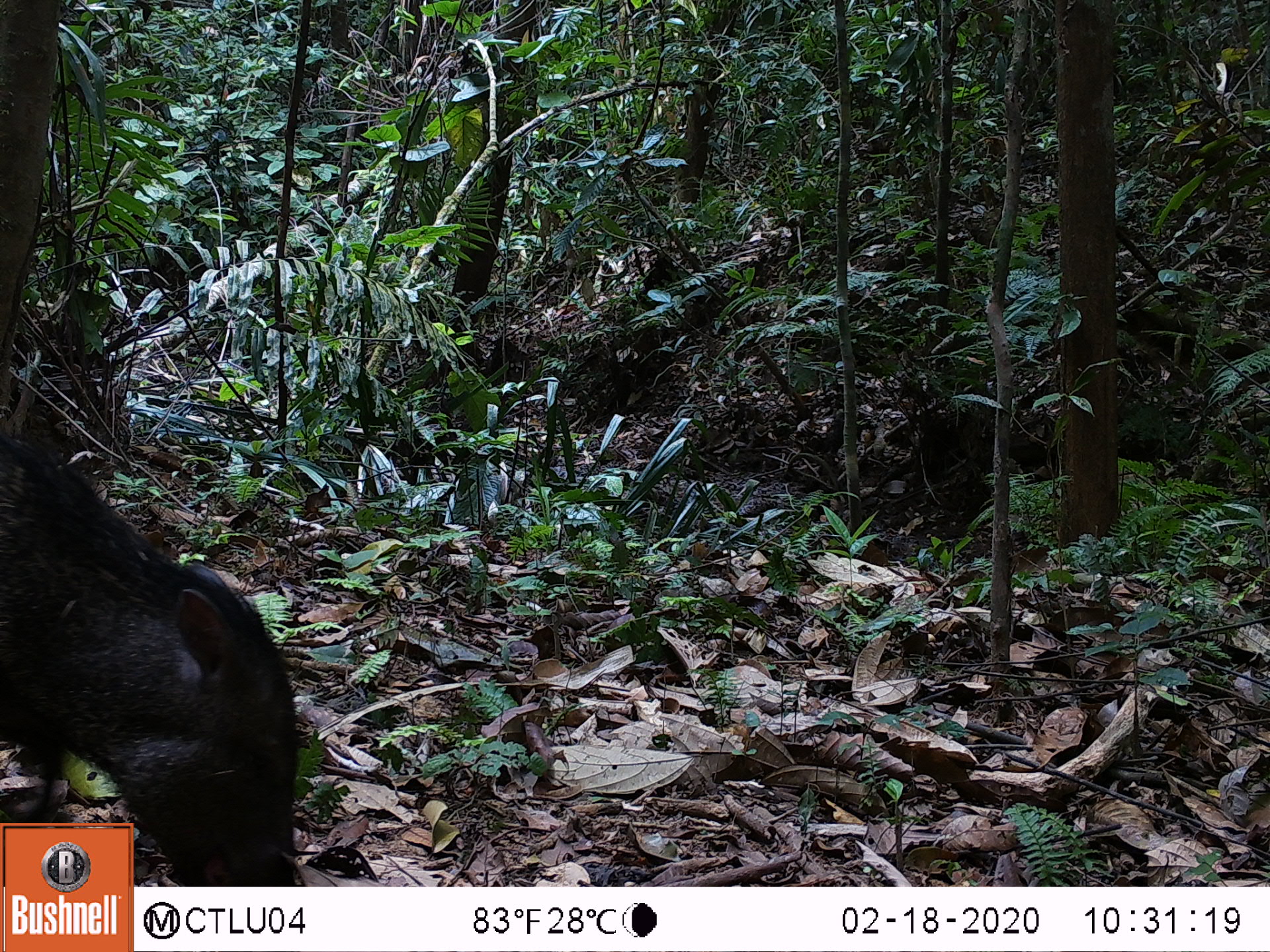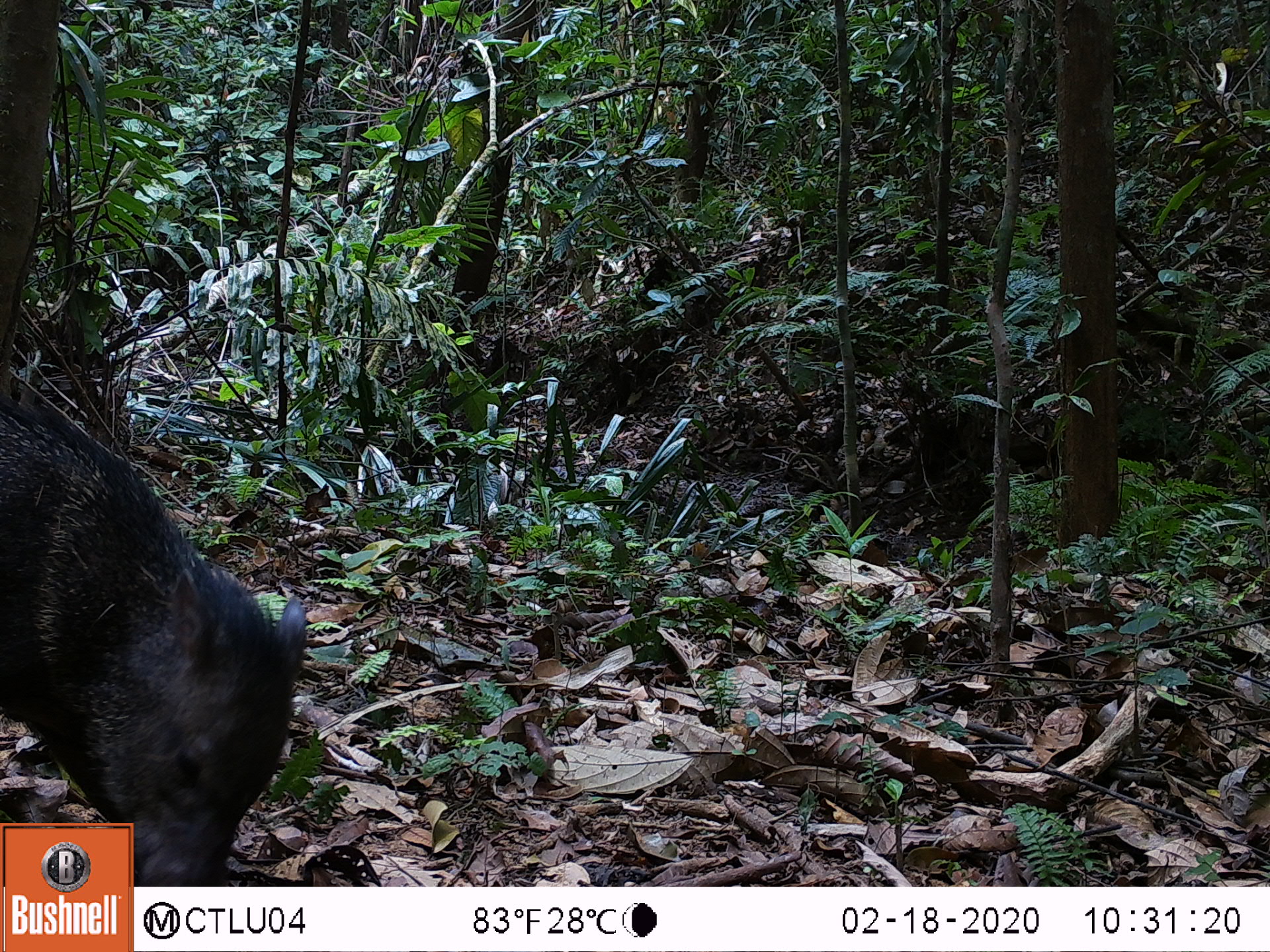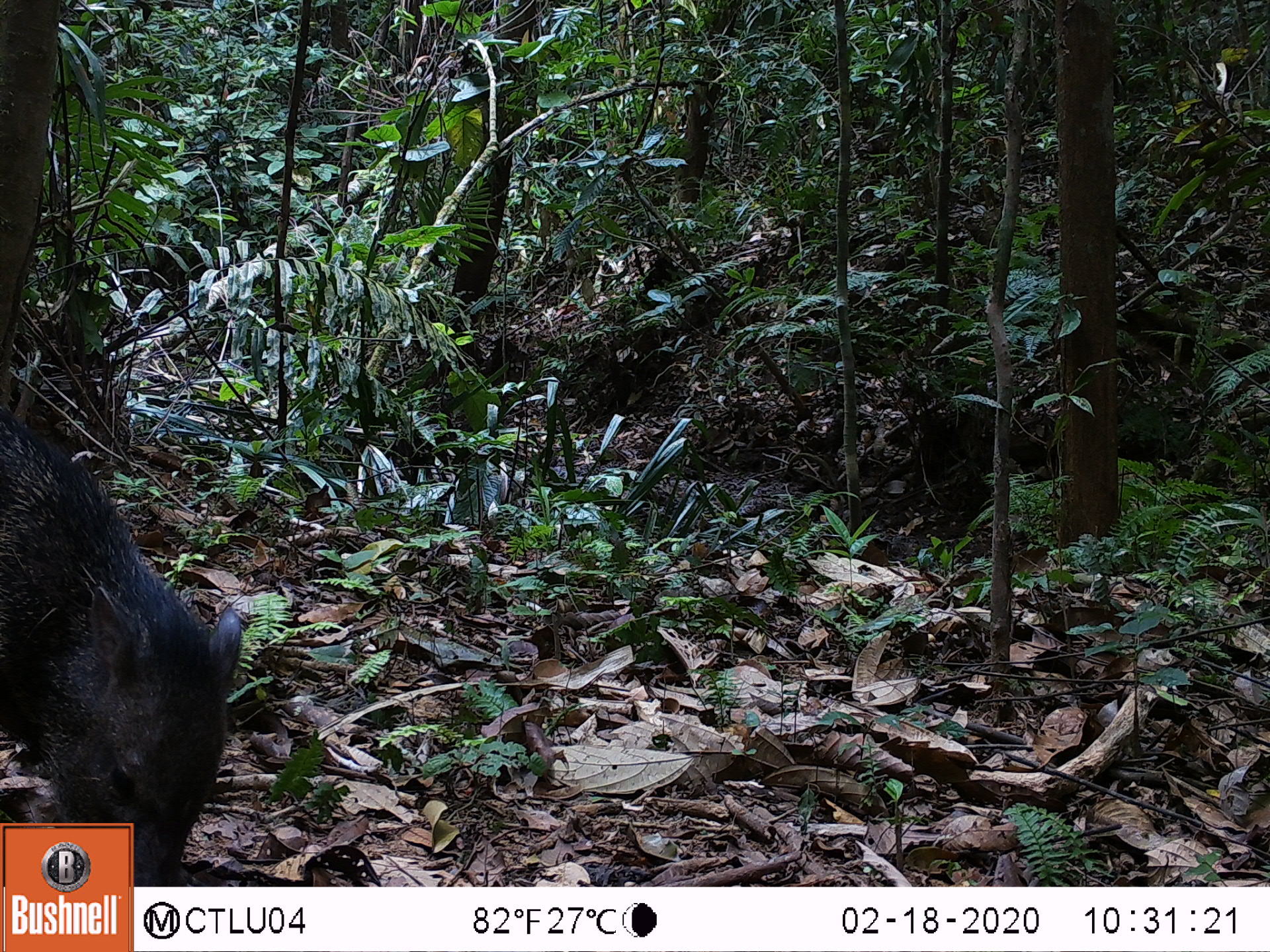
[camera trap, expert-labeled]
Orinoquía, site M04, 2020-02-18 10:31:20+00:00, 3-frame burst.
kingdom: Animalia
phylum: Chordata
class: Mammalia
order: Artiodactyla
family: Tayassuidae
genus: Pecari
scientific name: Pecari tajacu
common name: collared peccary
Collared peccary (Pecari tajacu).